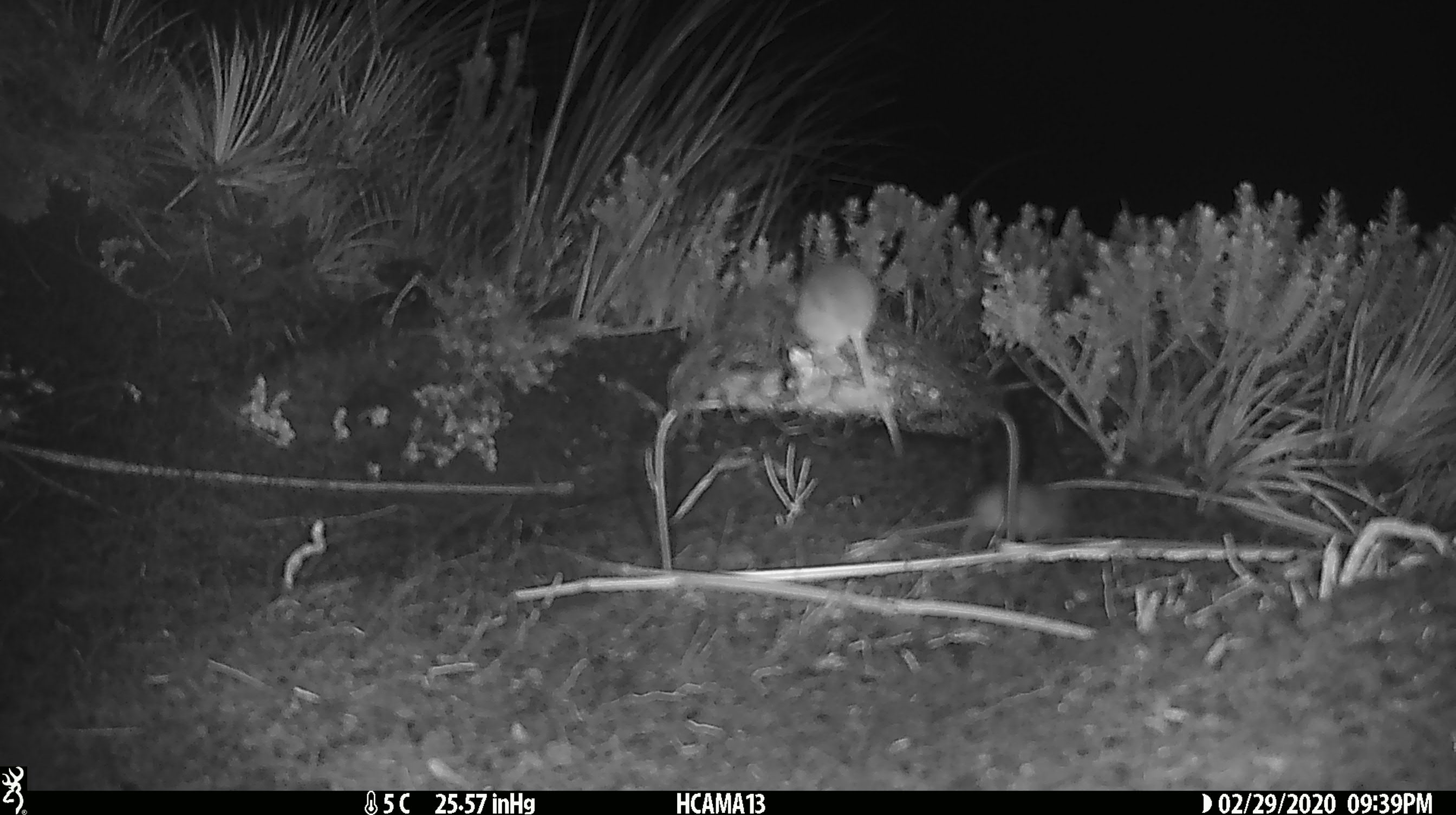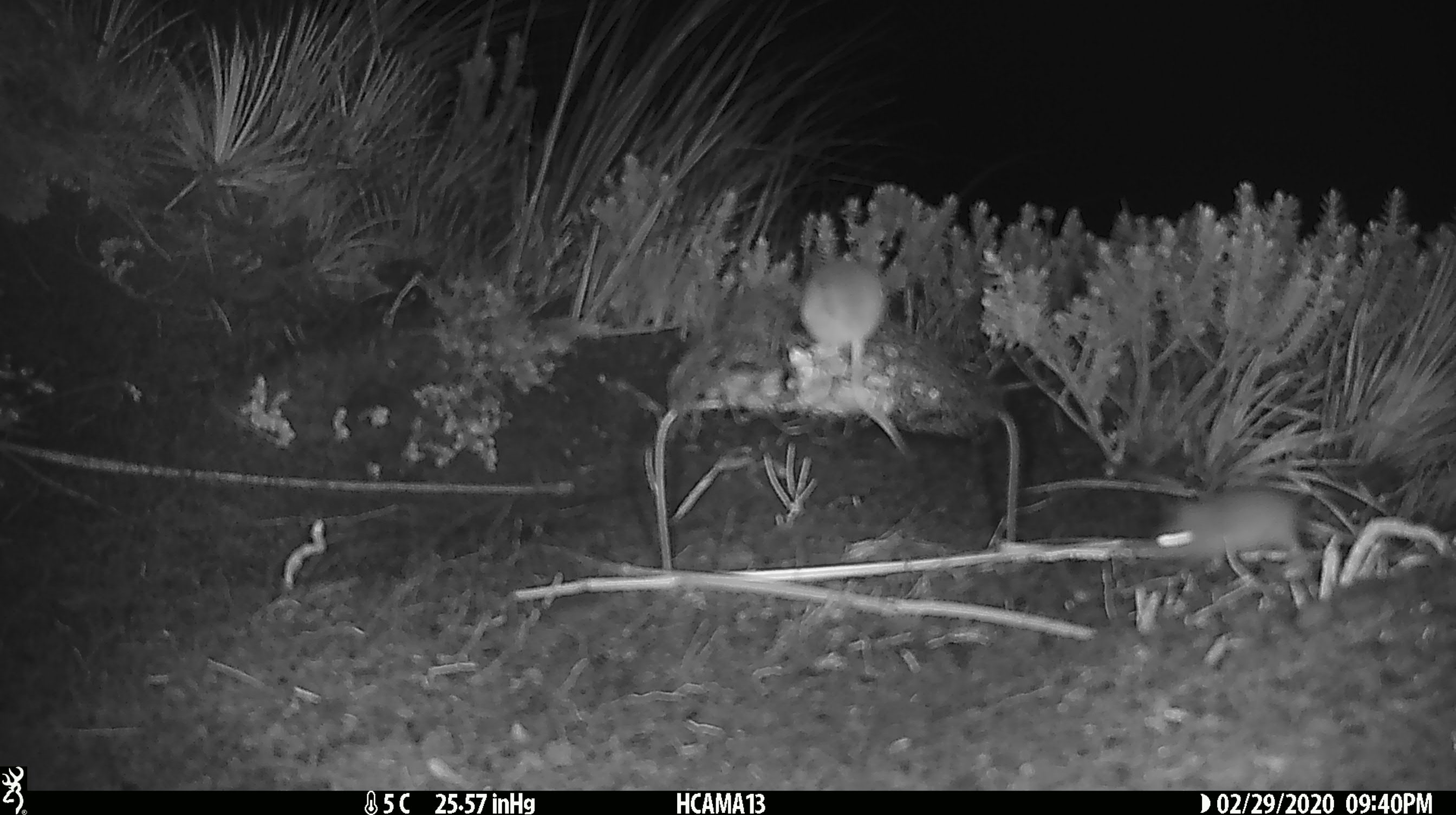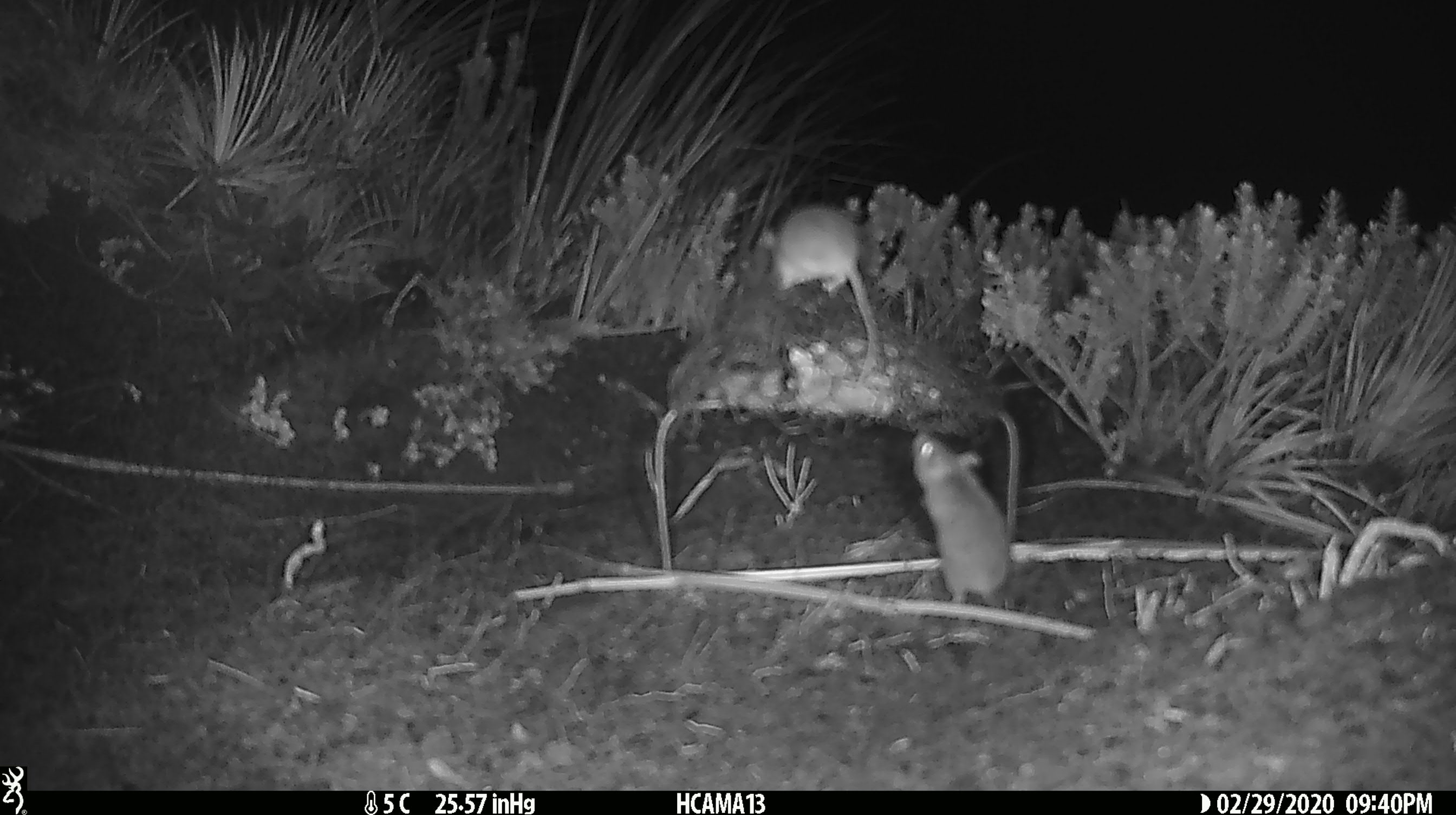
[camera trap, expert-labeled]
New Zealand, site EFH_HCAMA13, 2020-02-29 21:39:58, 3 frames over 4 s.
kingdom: Animalia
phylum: Chordata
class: Mammalia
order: Rodentia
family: Muridae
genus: Mus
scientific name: Mus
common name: mouse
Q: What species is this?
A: Mouse (Mus).